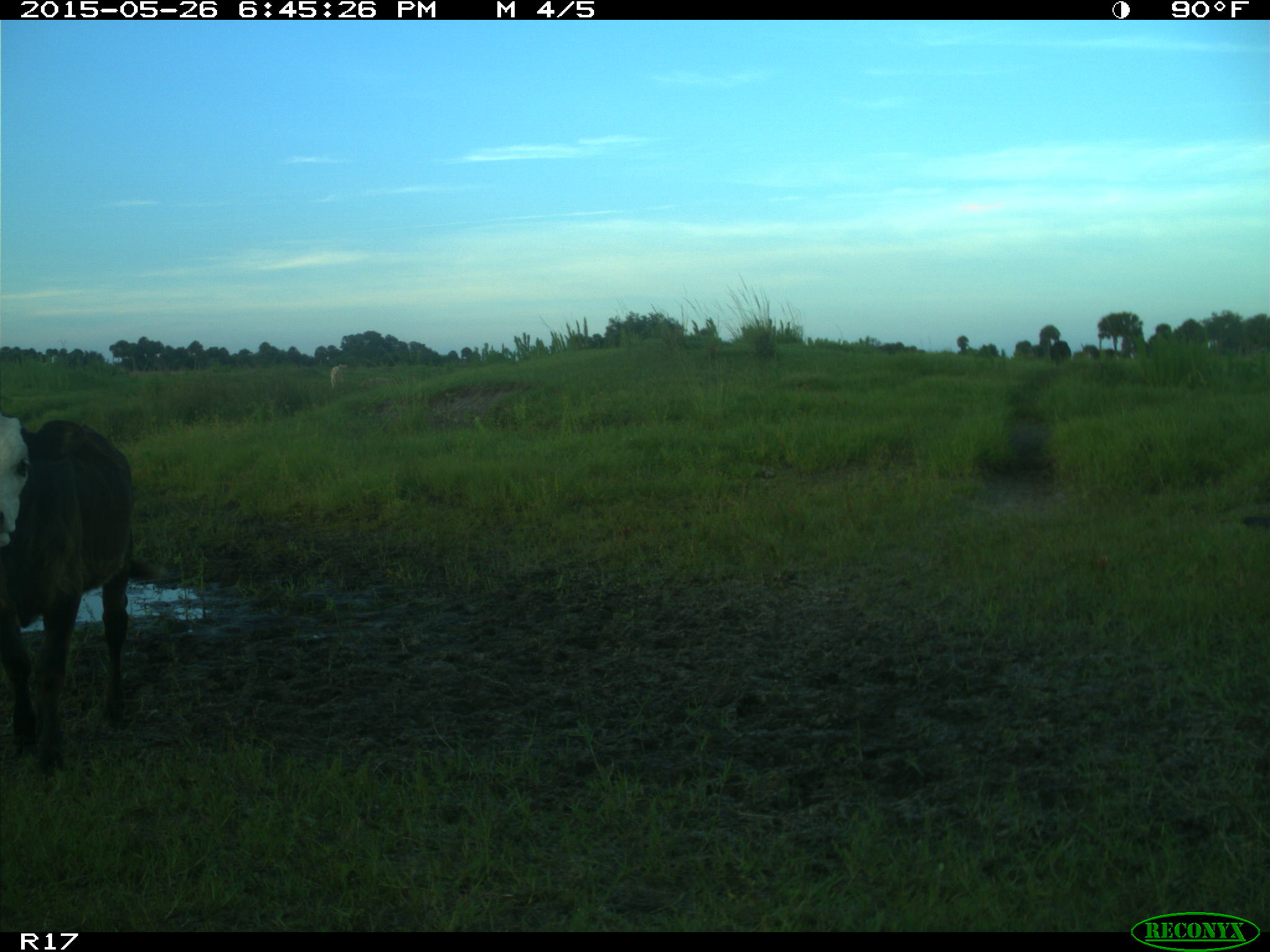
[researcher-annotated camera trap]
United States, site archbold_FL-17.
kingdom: Animalia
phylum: Chordata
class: Mammalia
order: Artiodactyla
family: Bovidae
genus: Bos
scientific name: Bos taurus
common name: domestic cow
Bos taurus (domestic cow).